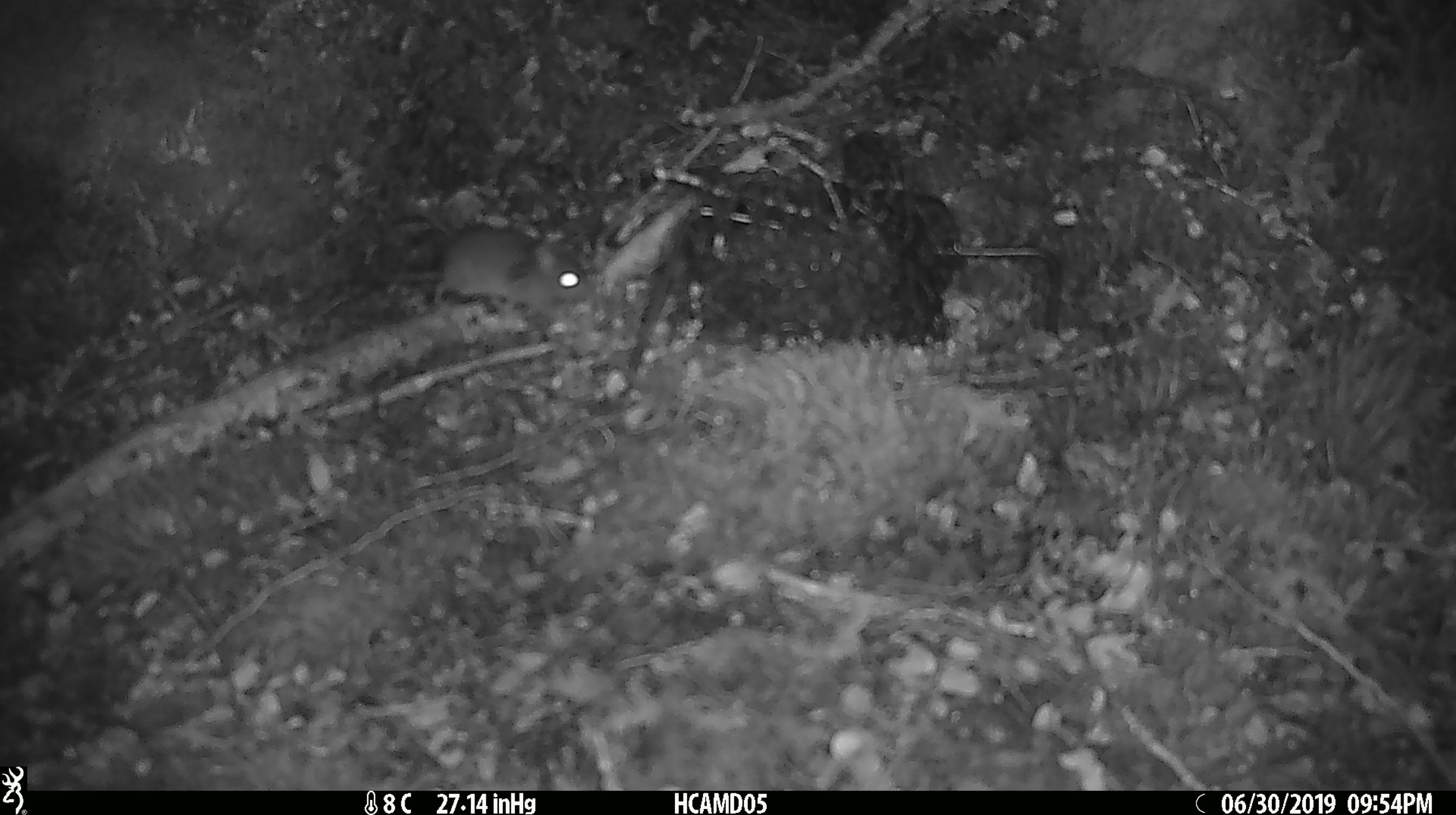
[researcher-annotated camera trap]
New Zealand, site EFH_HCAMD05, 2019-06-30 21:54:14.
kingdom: Animalia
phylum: Chordata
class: Mammalia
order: Rodentia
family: Muridae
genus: Mus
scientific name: Mus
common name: mouse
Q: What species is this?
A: Mouse (Mus).